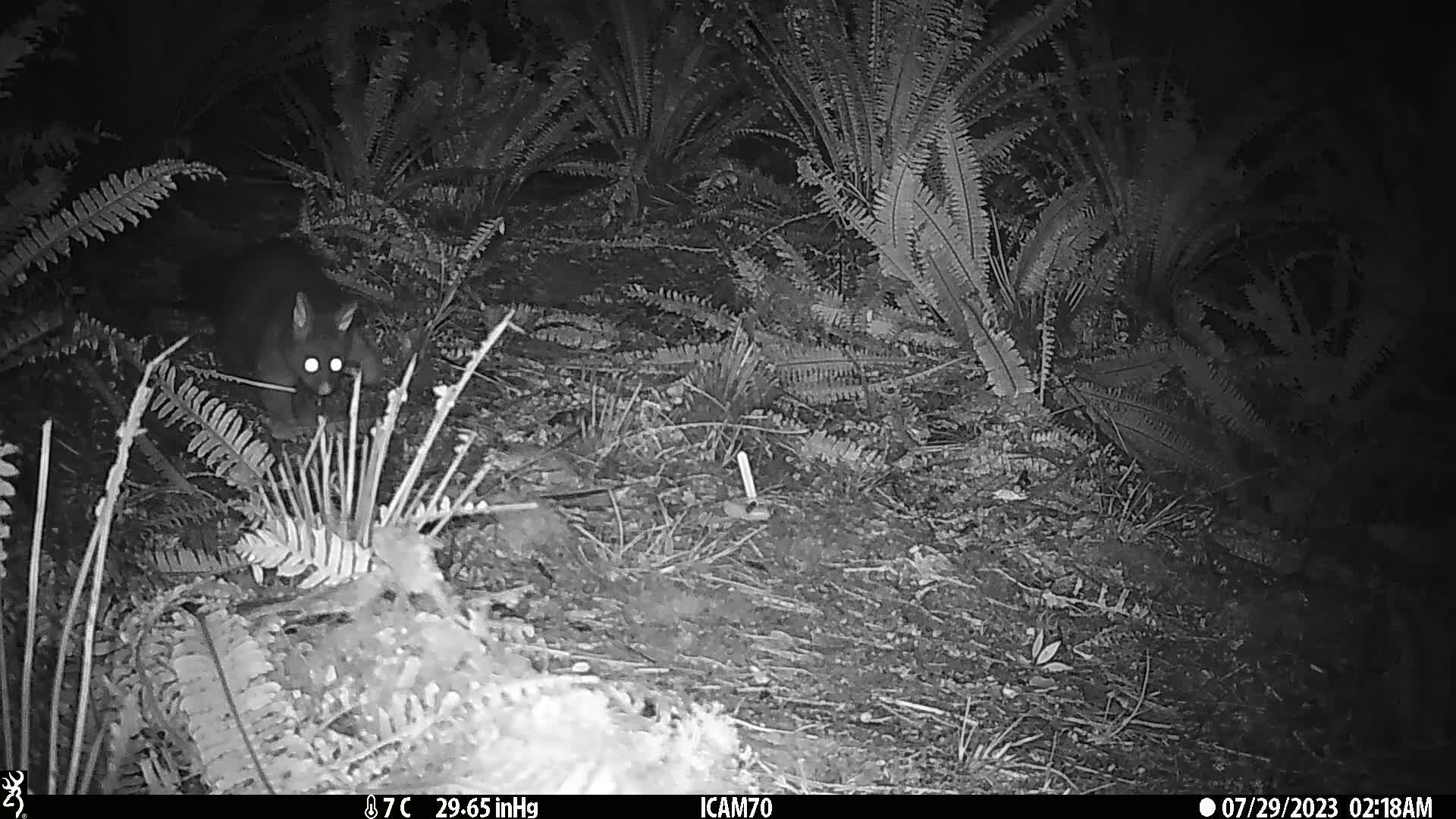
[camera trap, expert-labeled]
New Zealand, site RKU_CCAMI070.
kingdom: Animalia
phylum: Chordata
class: Mammalia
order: Diprotodontia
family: Phalangeridae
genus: Trichosurus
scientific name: Trichosurus vulpecula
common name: common brushtail possum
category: possum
Possum (common brushtail possum) (Trichosurus vulpecula).